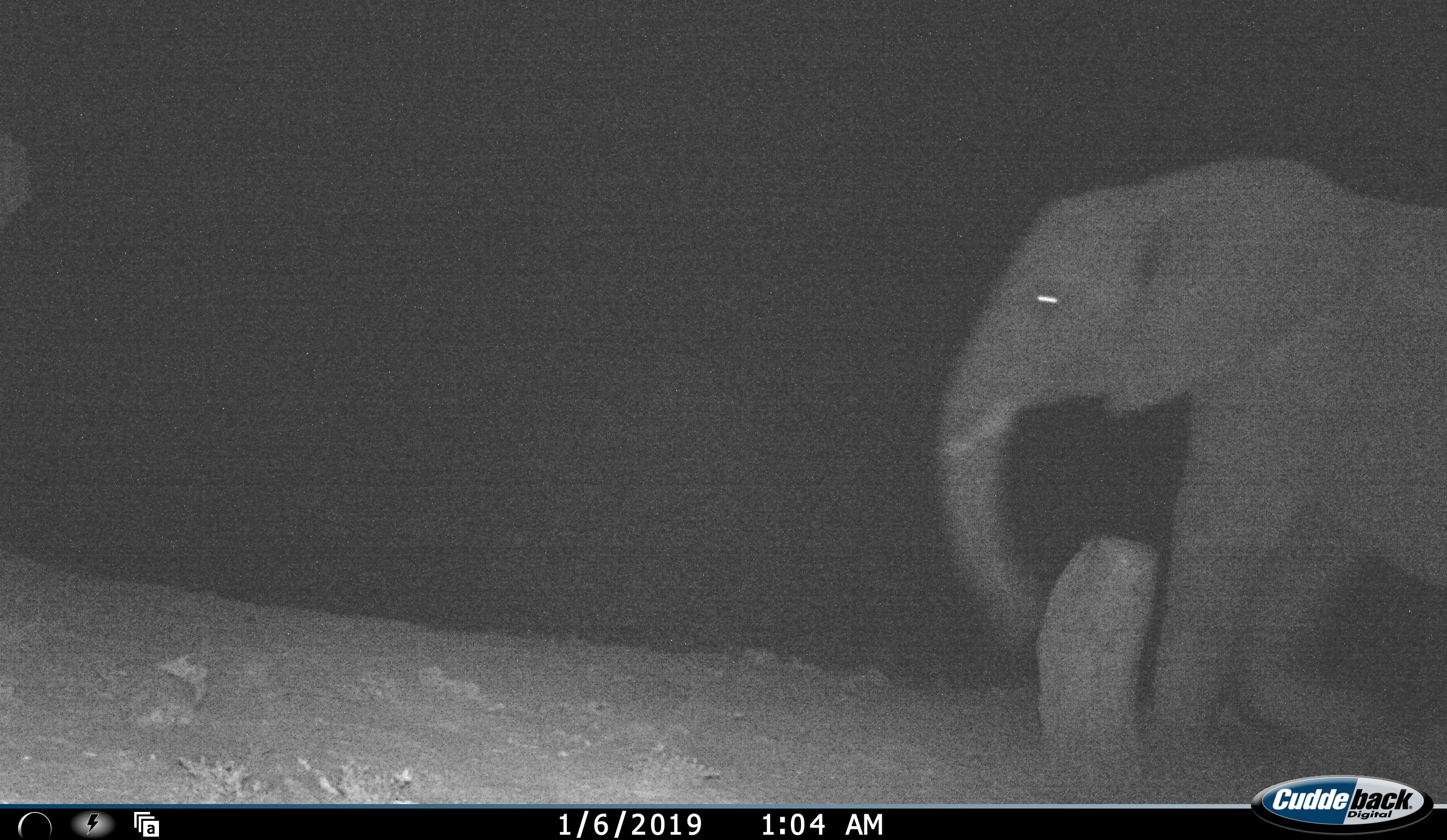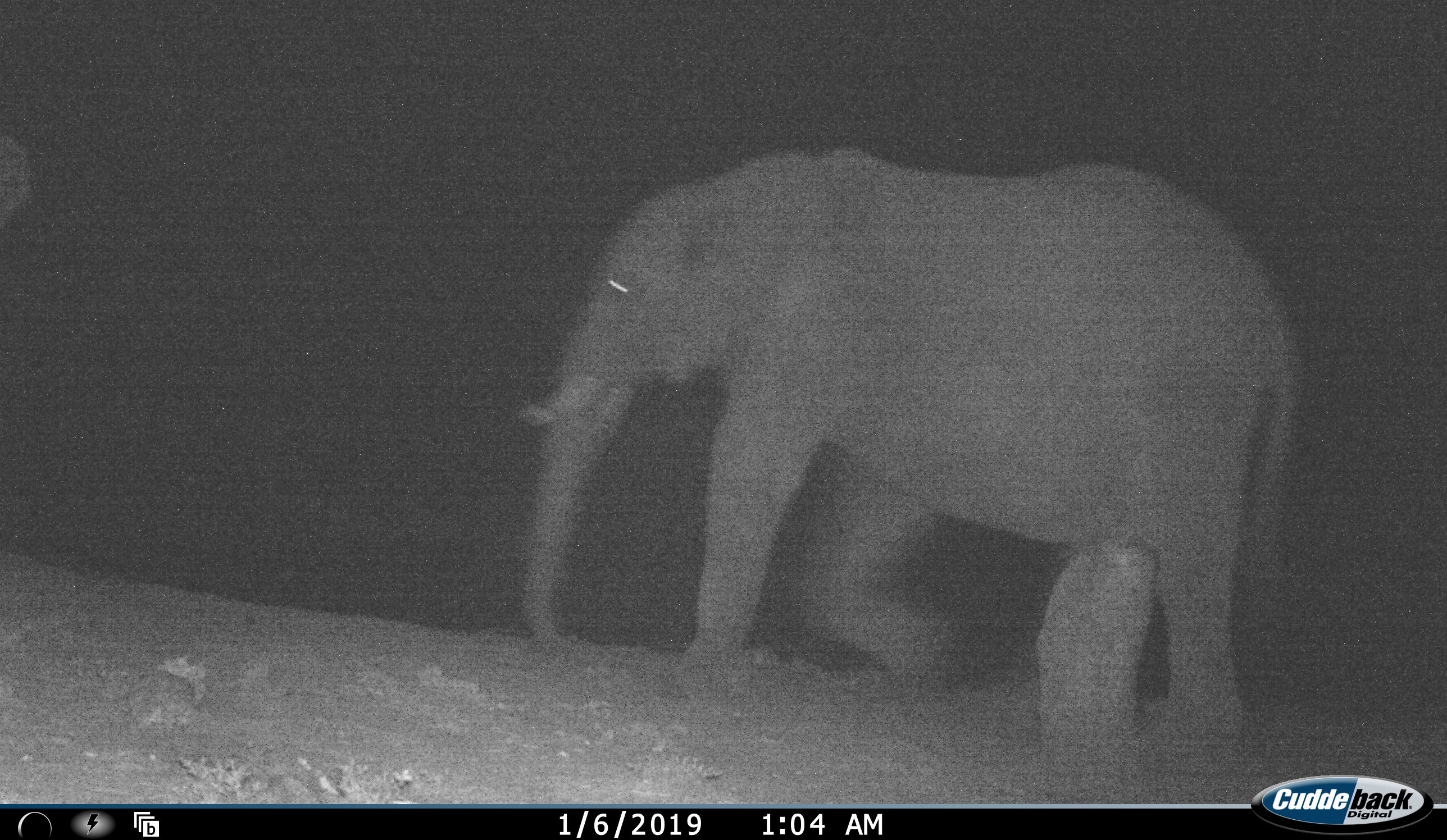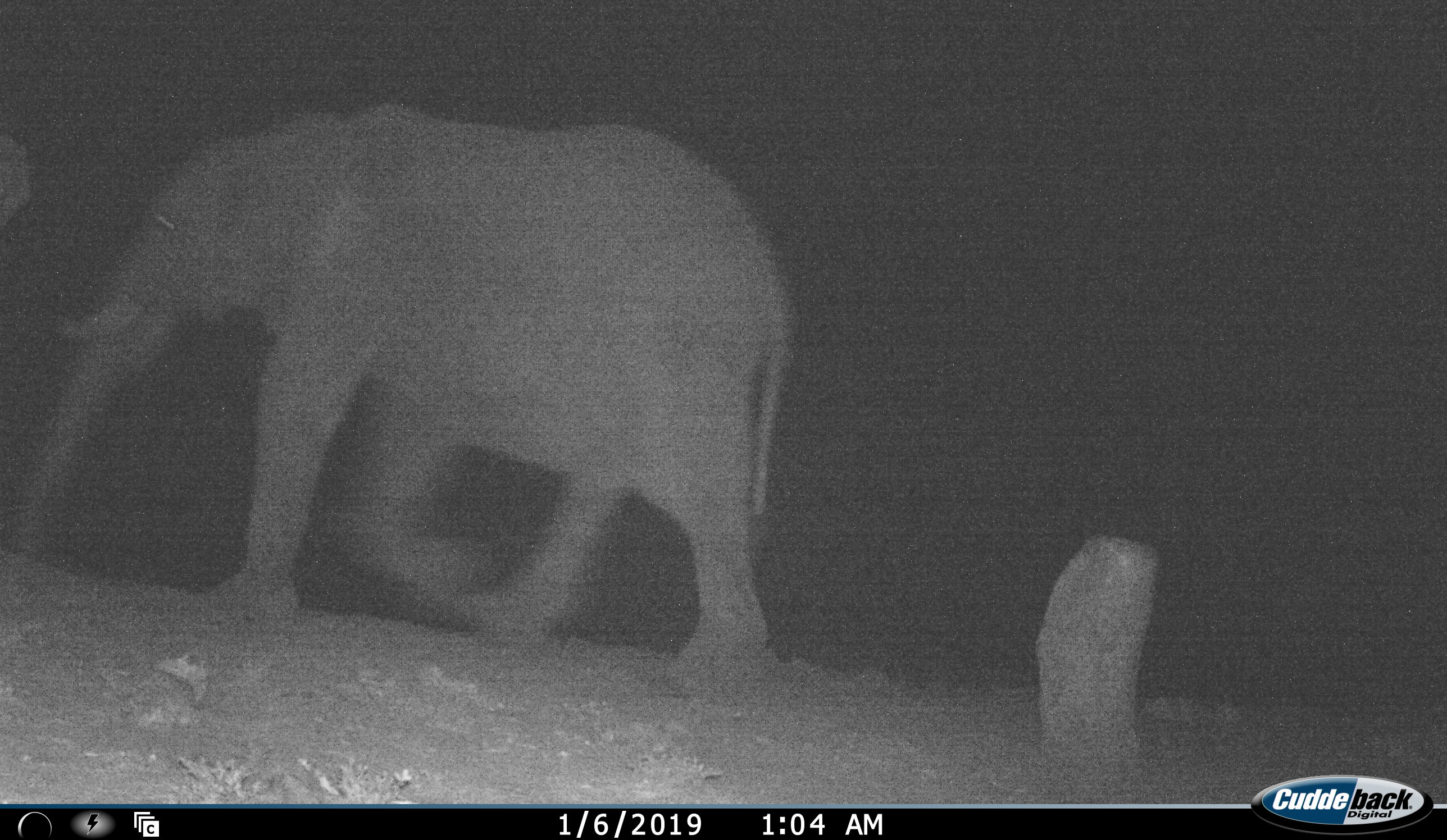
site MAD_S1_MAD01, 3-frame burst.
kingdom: Animalia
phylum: Chordata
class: Mammalia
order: Proboscidea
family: Elephantidae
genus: Loxodonta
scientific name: Loxodonta africana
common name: african bush elephant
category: elephant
Elephant (african bush elephant) (Loxodonta africana), count 1. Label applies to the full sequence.